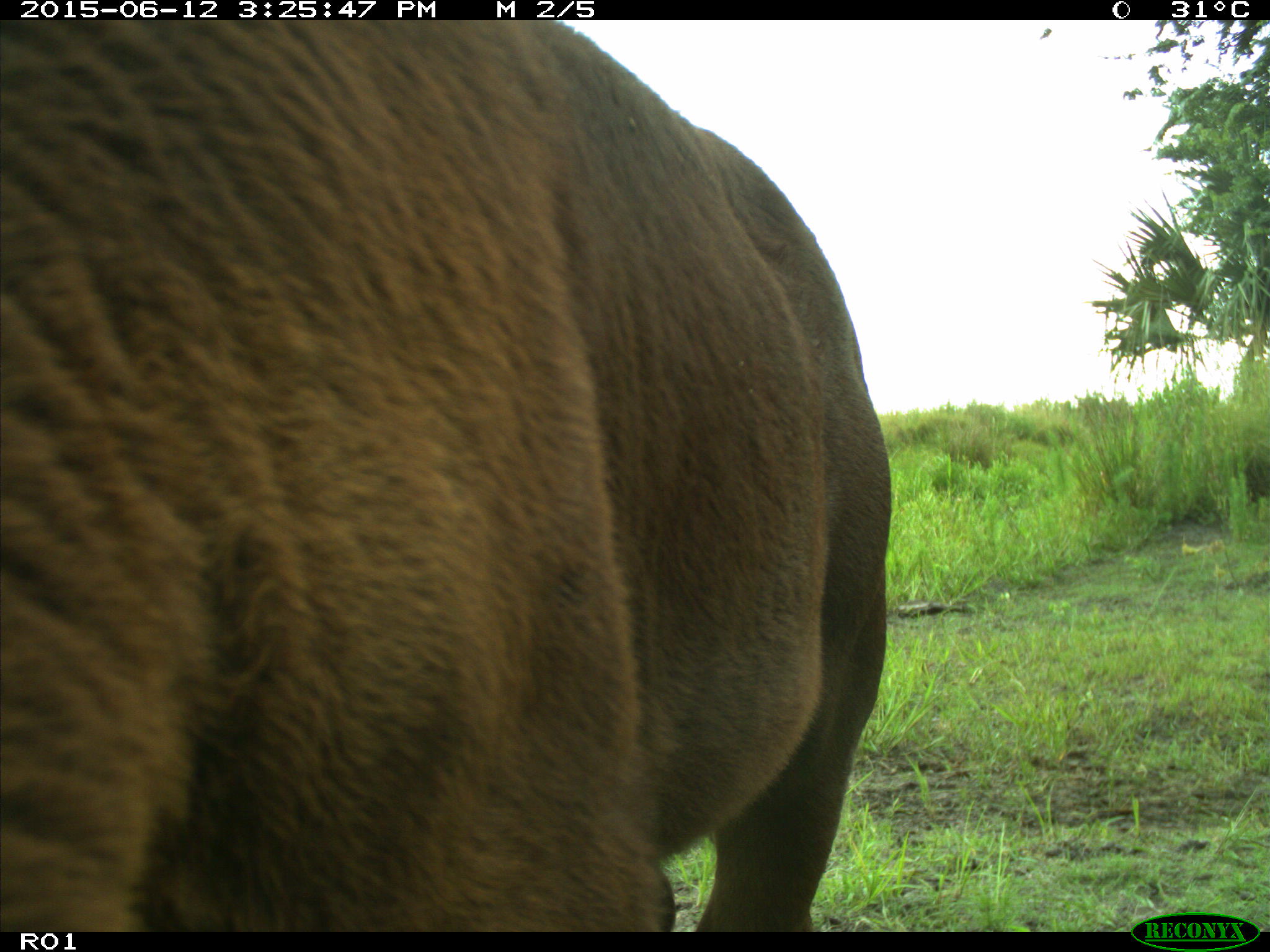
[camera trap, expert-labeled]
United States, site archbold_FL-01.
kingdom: Animalia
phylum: Chordata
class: Mammalia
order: Artiodactyla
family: Bovidae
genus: Bos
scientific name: Bos taurus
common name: domestic cow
Bos taurus (domestic cow).